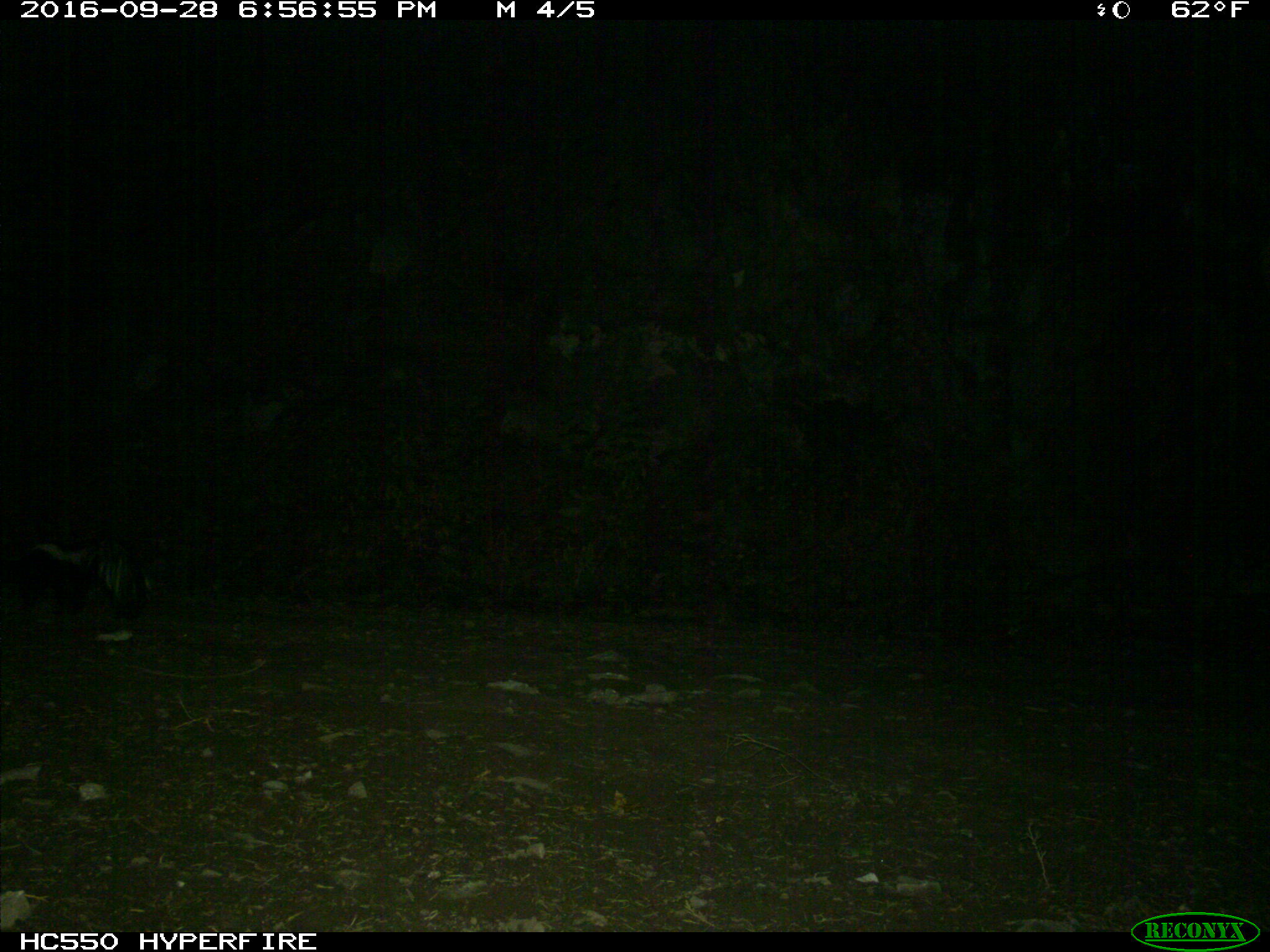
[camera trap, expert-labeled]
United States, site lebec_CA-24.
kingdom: Animalia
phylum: Chordata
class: Mammalia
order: Carnivora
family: Mephitidae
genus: Mephitis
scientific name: Mephitis mephitis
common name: striped skunk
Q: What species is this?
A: Mephitis mephitis (striped skunk).